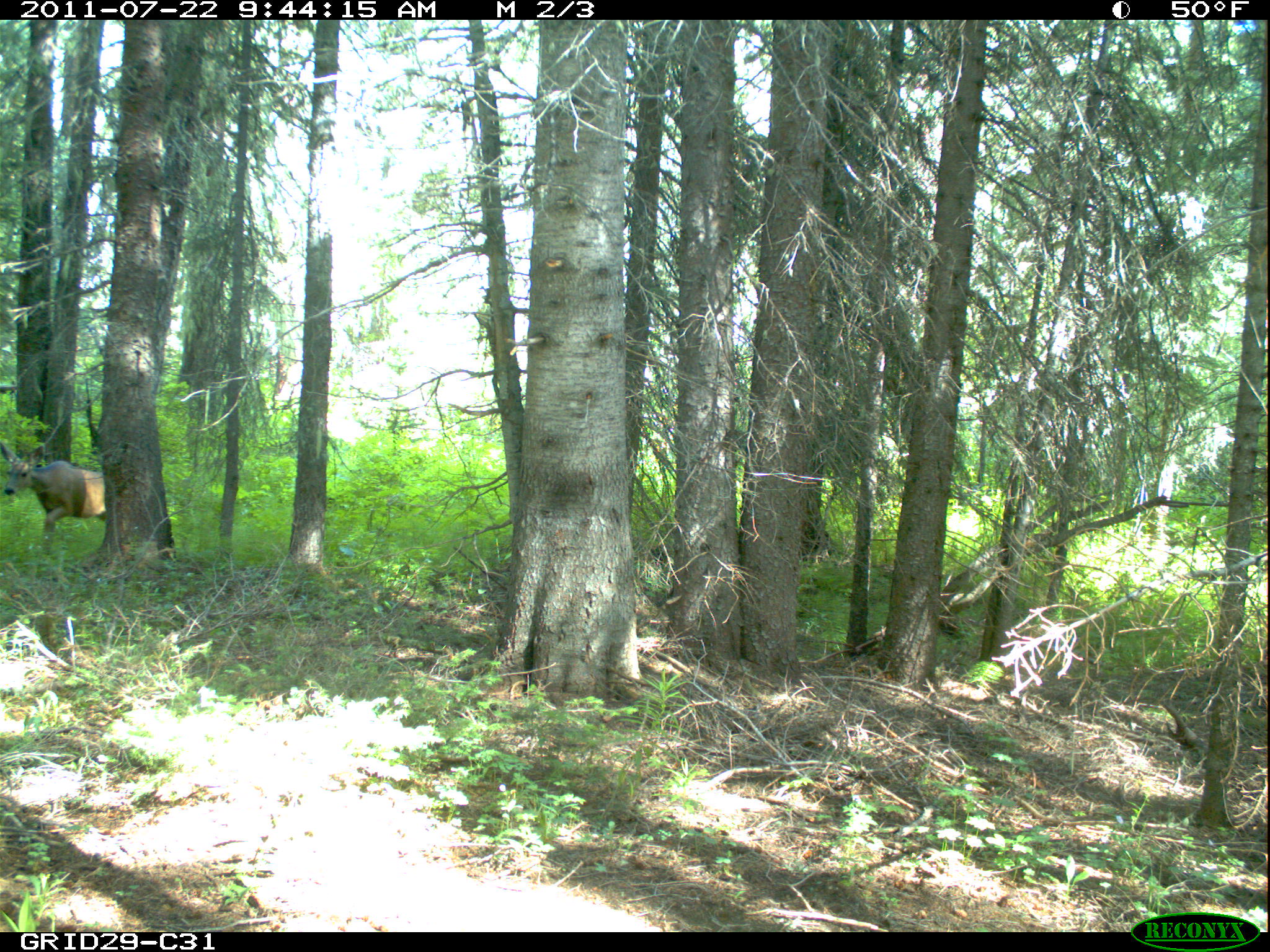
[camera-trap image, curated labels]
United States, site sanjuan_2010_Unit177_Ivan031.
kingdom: Animalia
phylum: Chordata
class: Mammalia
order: Artiodactyla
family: Cervidae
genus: Odocoileus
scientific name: Odocoileus hemionus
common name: mule deer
Odocoileus hemionus (mule deer).